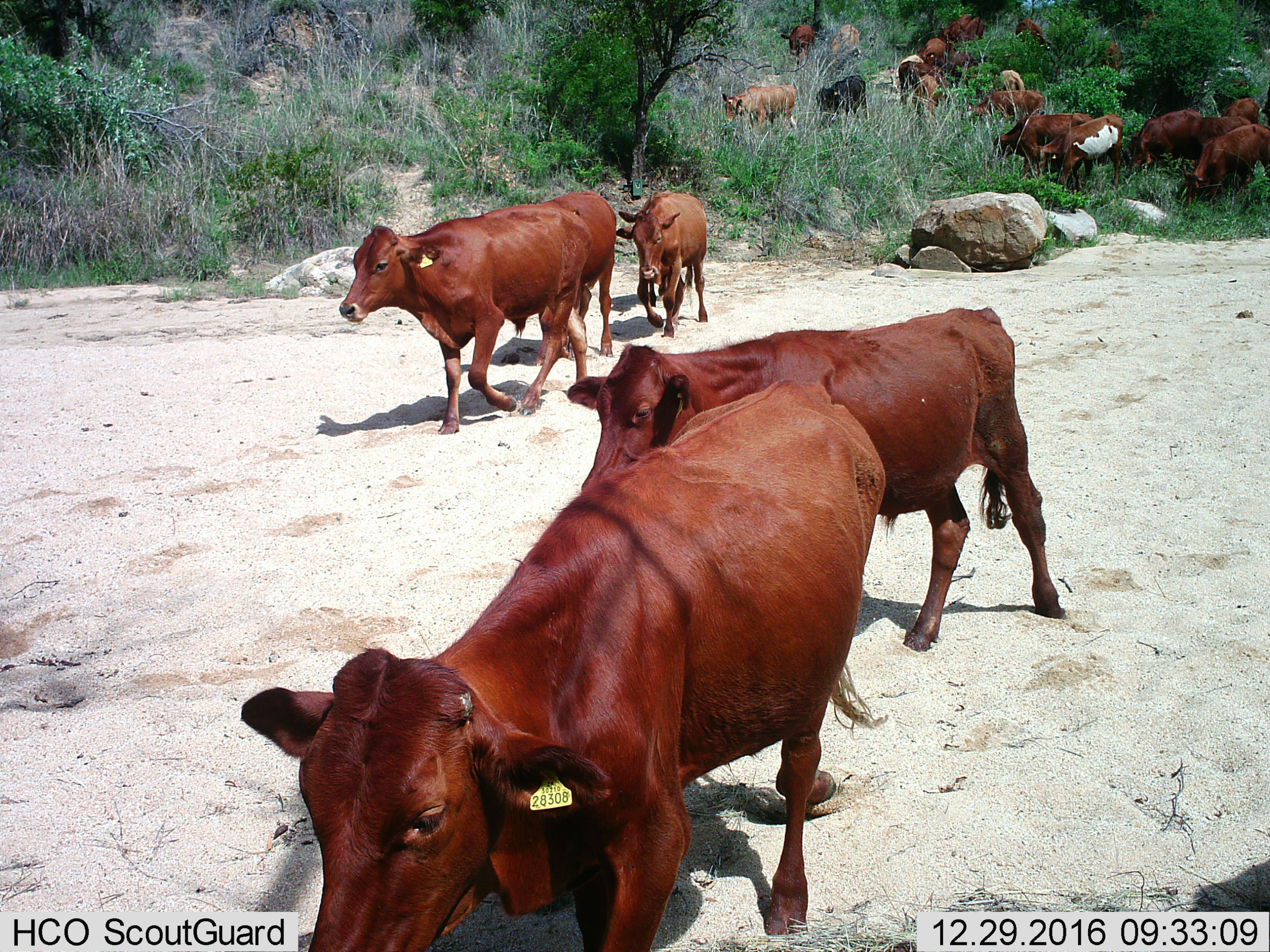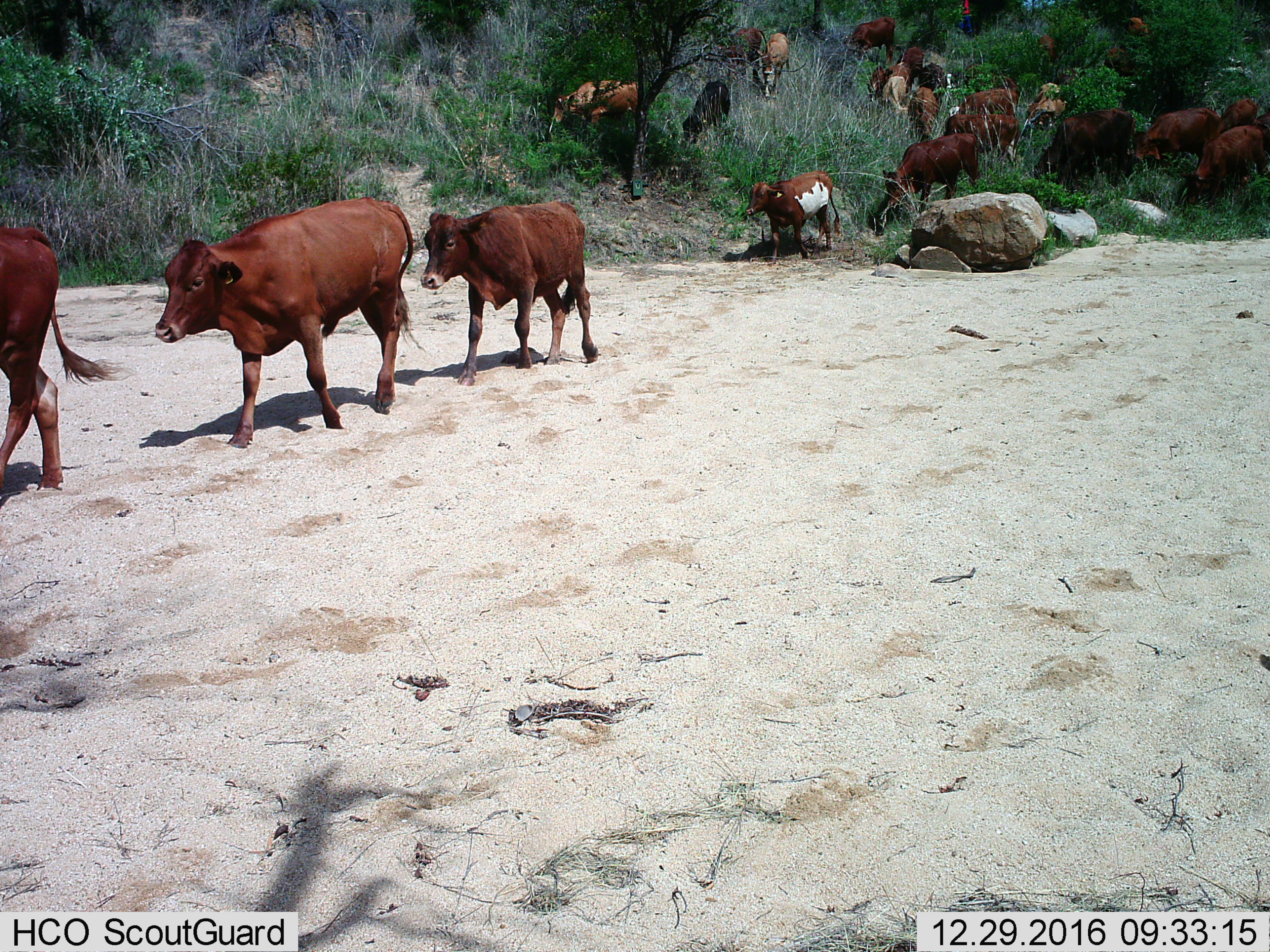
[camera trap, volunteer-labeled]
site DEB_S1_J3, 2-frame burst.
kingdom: Animalia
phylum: Chordata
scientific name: Vertebrata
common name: domestic animal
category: domesticanimal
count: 11-50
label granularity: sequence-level